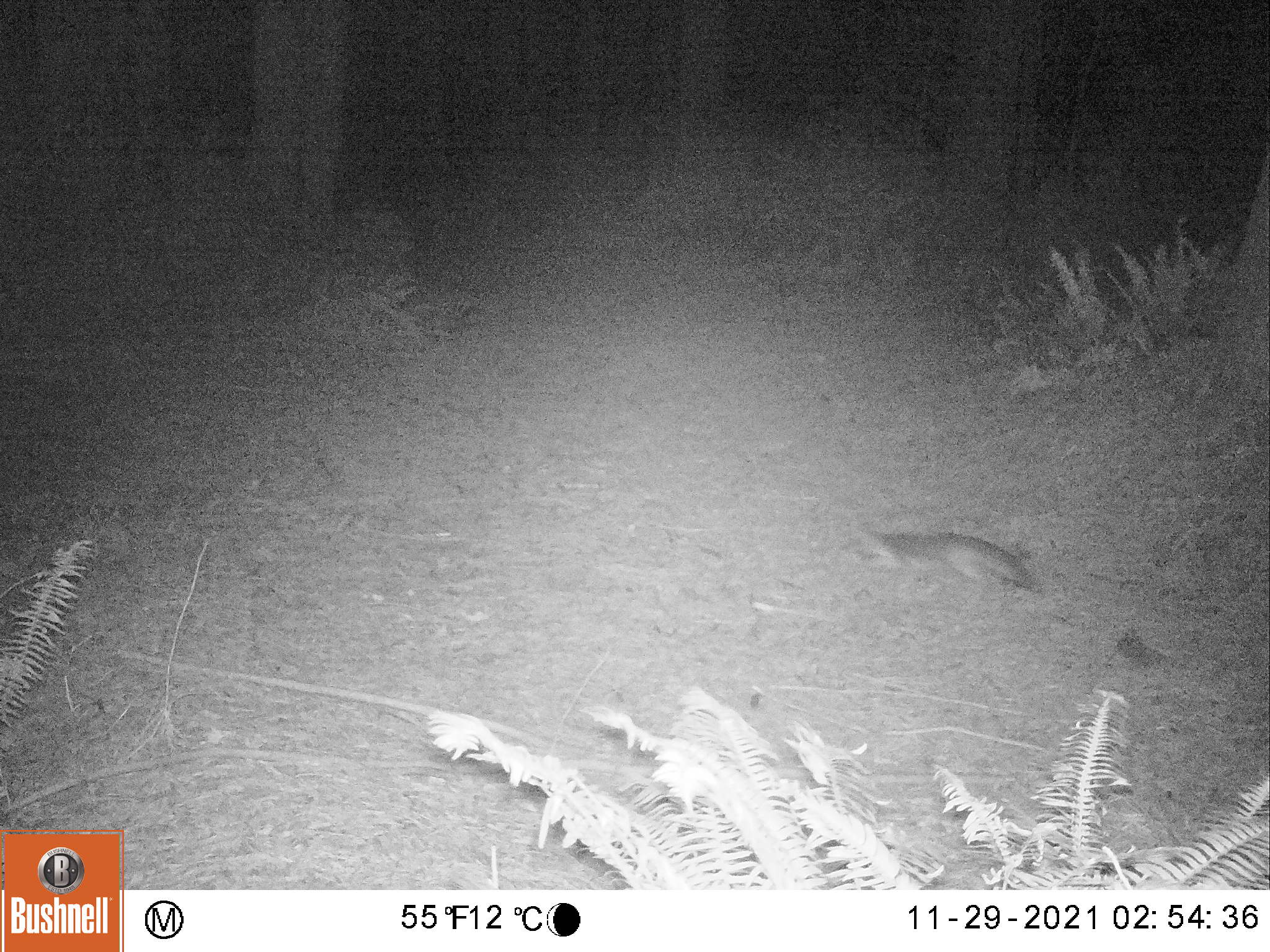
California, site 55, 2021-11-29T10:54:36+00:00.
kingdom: Animalia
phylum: Chordata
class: Mammalia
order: Carnivora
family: Canidae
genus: Urocyon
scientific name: Urocyon cinereoargenteus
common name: gray fox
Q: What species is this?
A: Gray fox (Urocyon cinereoargenteus).